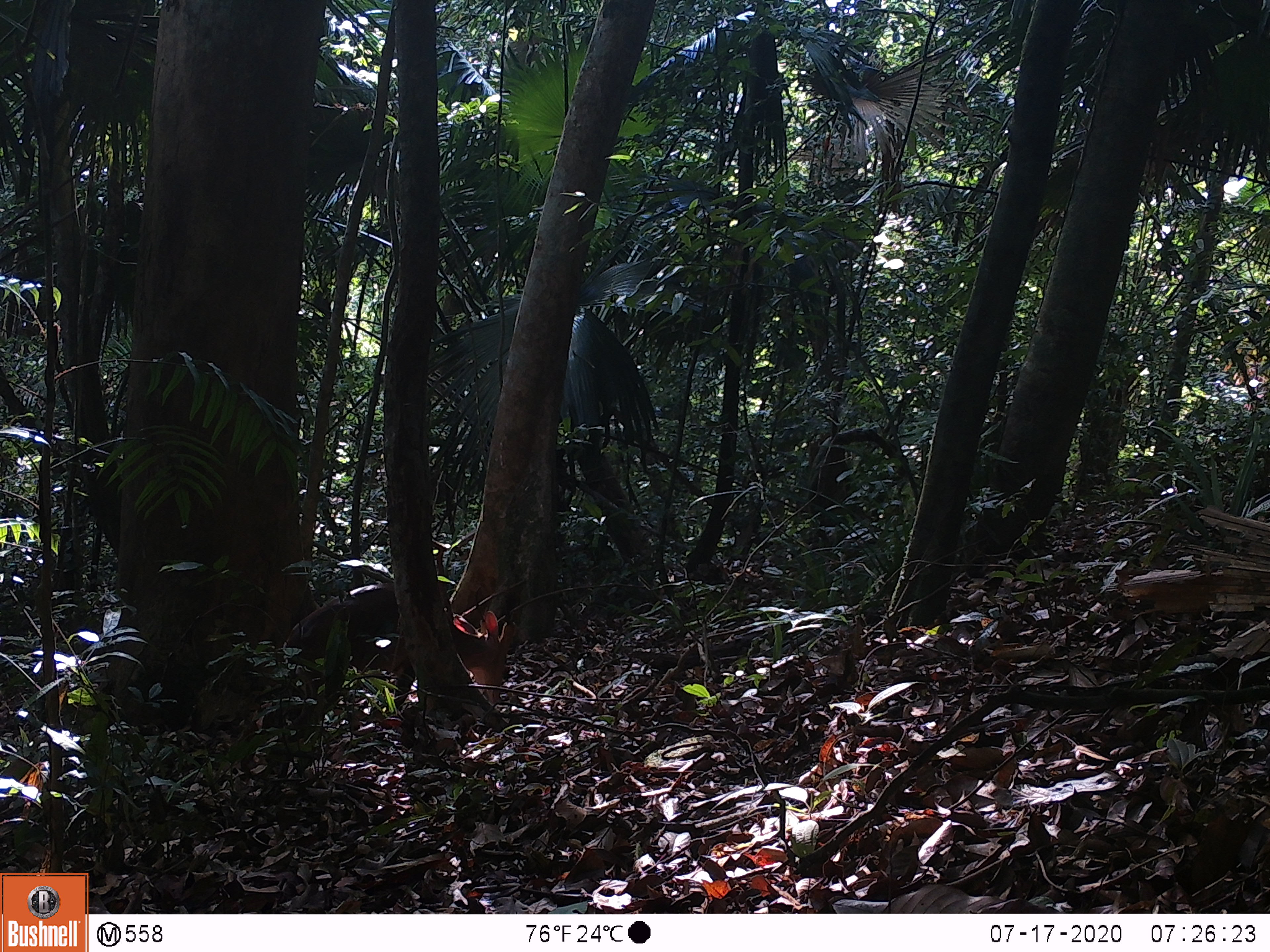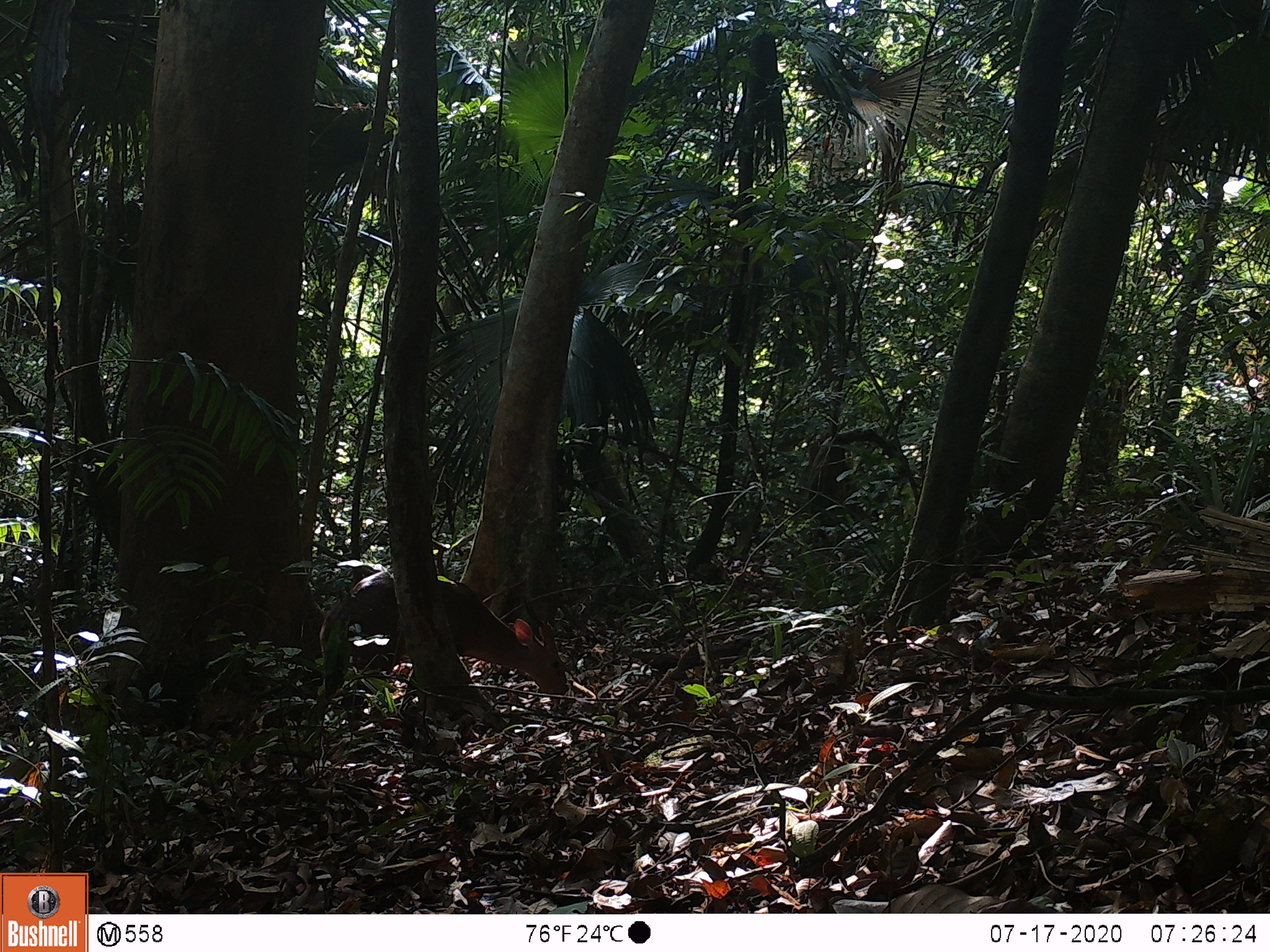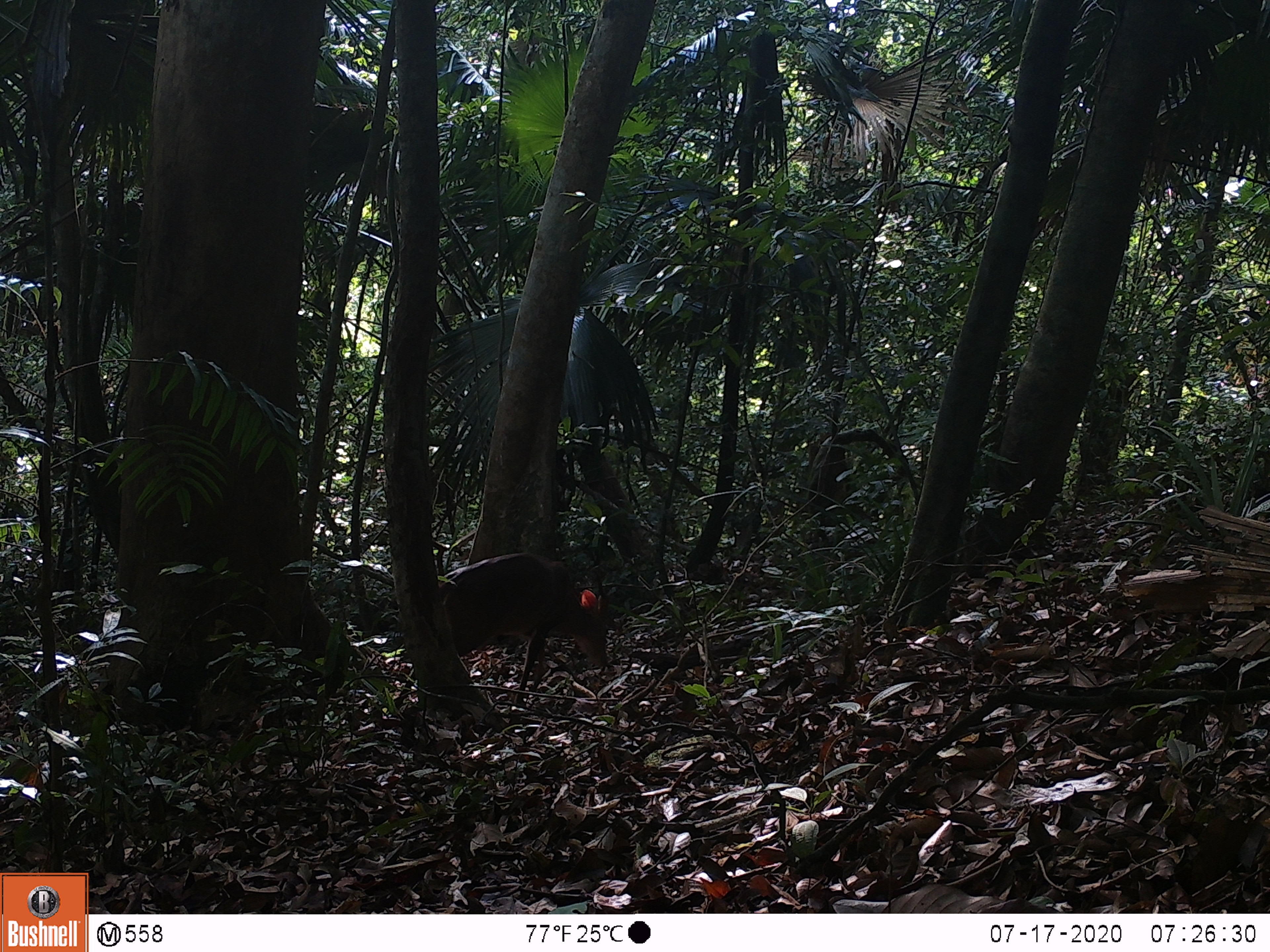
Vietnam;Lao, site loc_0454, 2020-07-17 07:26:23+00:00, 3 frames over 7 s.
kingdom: Animalia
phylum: Chordata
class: Mammalia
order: Artiodactyla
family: Cervidae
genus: Muntiacus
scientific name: Muntiacus vuquangensis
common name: large-antlered muntjac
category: large antlered muntjac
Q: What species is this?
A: Large antlered muntjac (large-antlered muntjac) (Muntiacus vuquangensis).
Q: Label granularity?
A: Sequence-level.